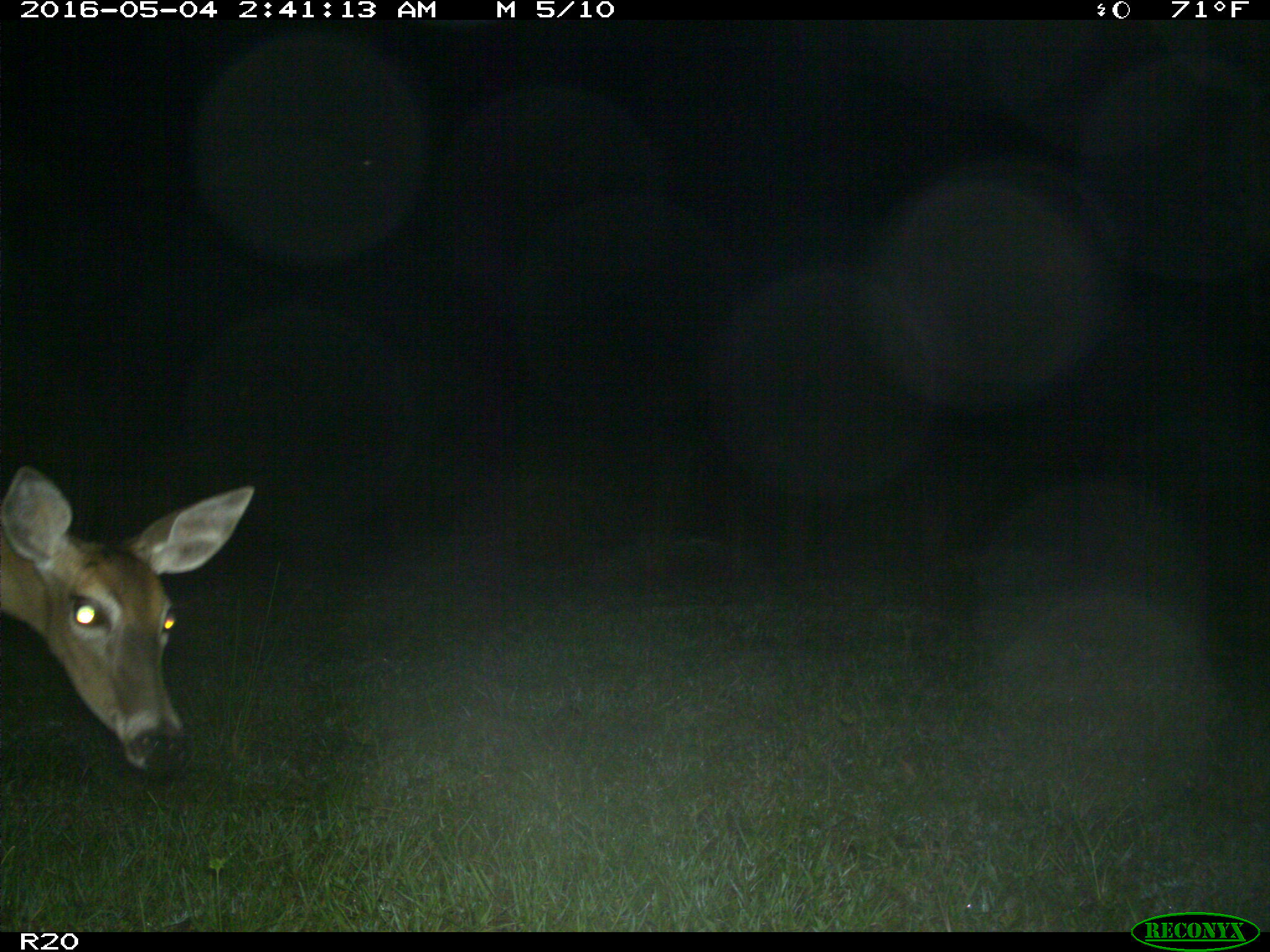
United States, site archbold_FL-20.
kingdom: Animalia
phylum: Chordata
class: Mammalia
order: Artiodactyla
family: Cervidae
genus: Odocoileus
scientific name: Odocoileus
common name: deer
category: unidentified deer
Unidentified deer (deer) (Odocoileus).